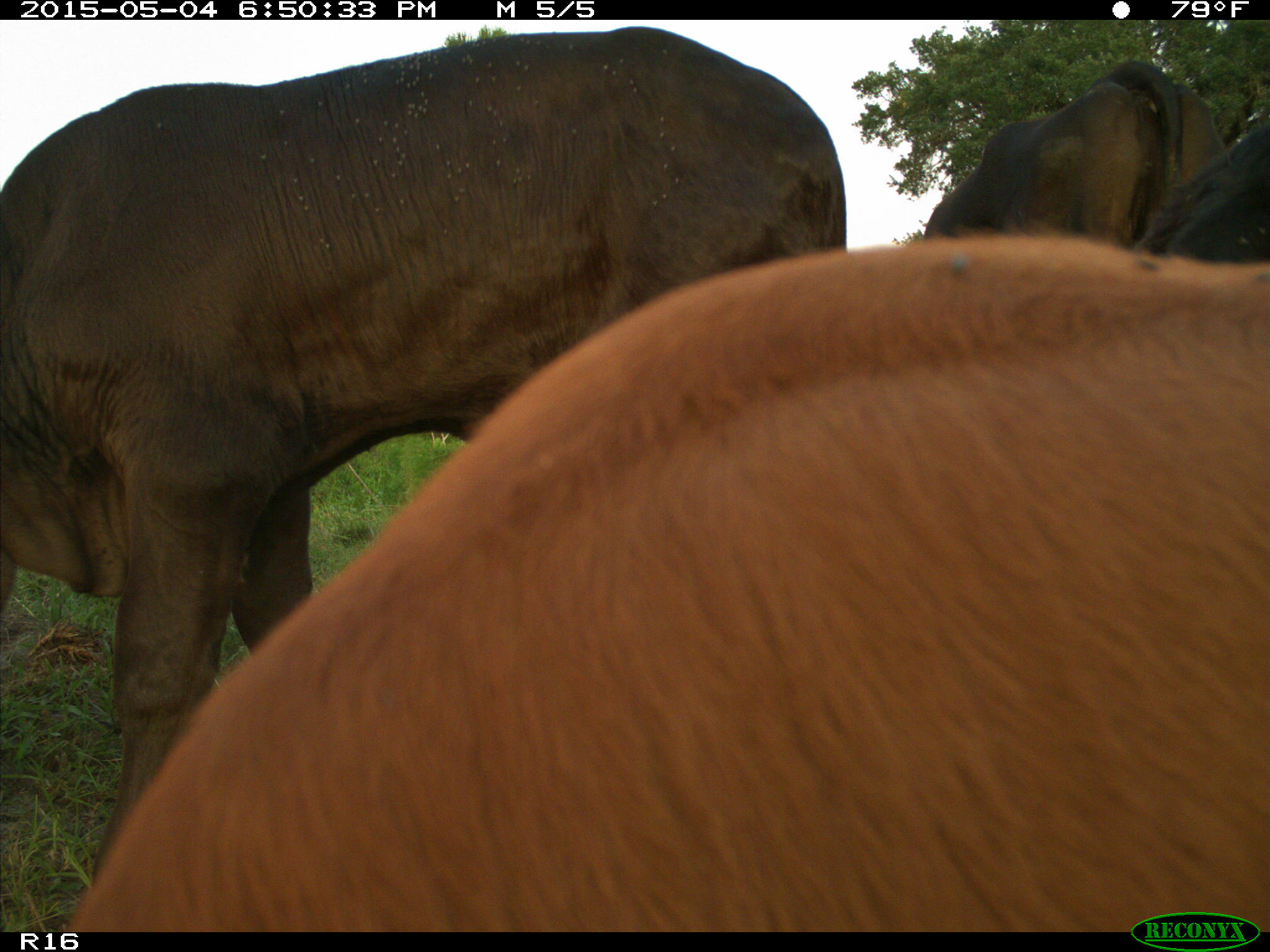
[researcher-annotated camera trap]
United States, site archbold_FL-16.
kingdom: Animalia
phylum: Chordata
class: Mammalia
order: Artiodactyla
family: Bovidae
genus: Bos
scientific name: Bos taurus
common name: domestic cow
Bos taurus (domestic cow).